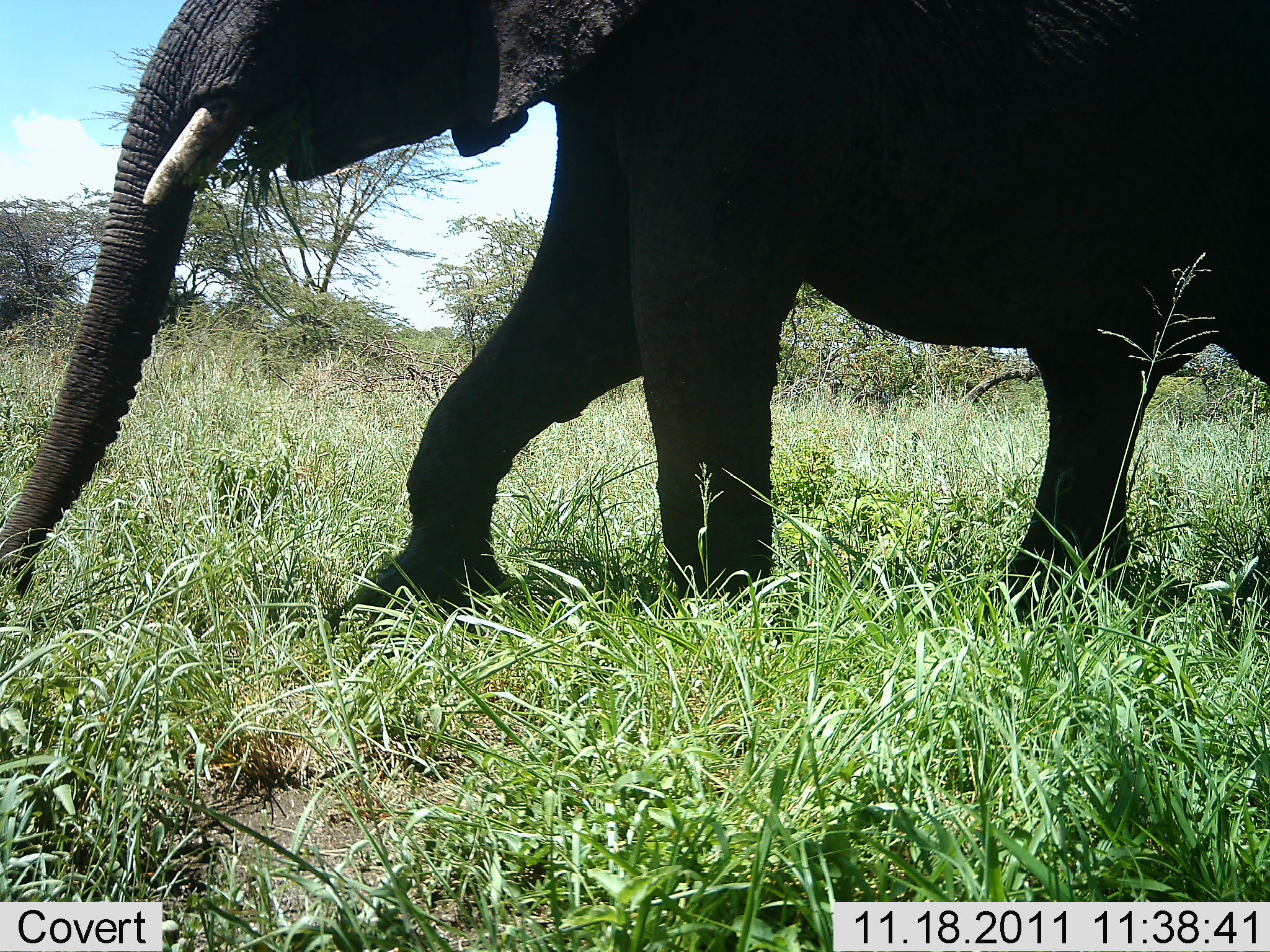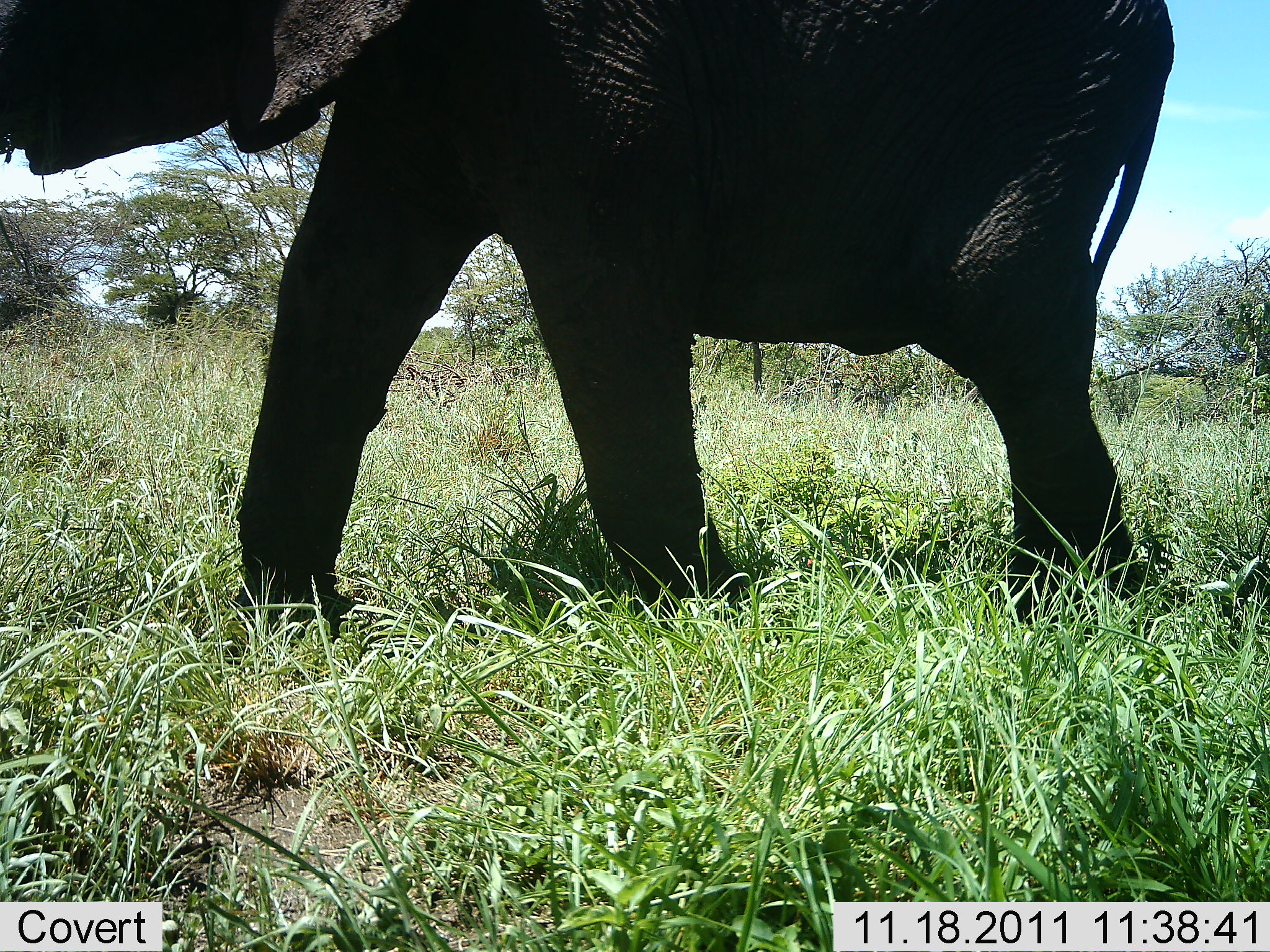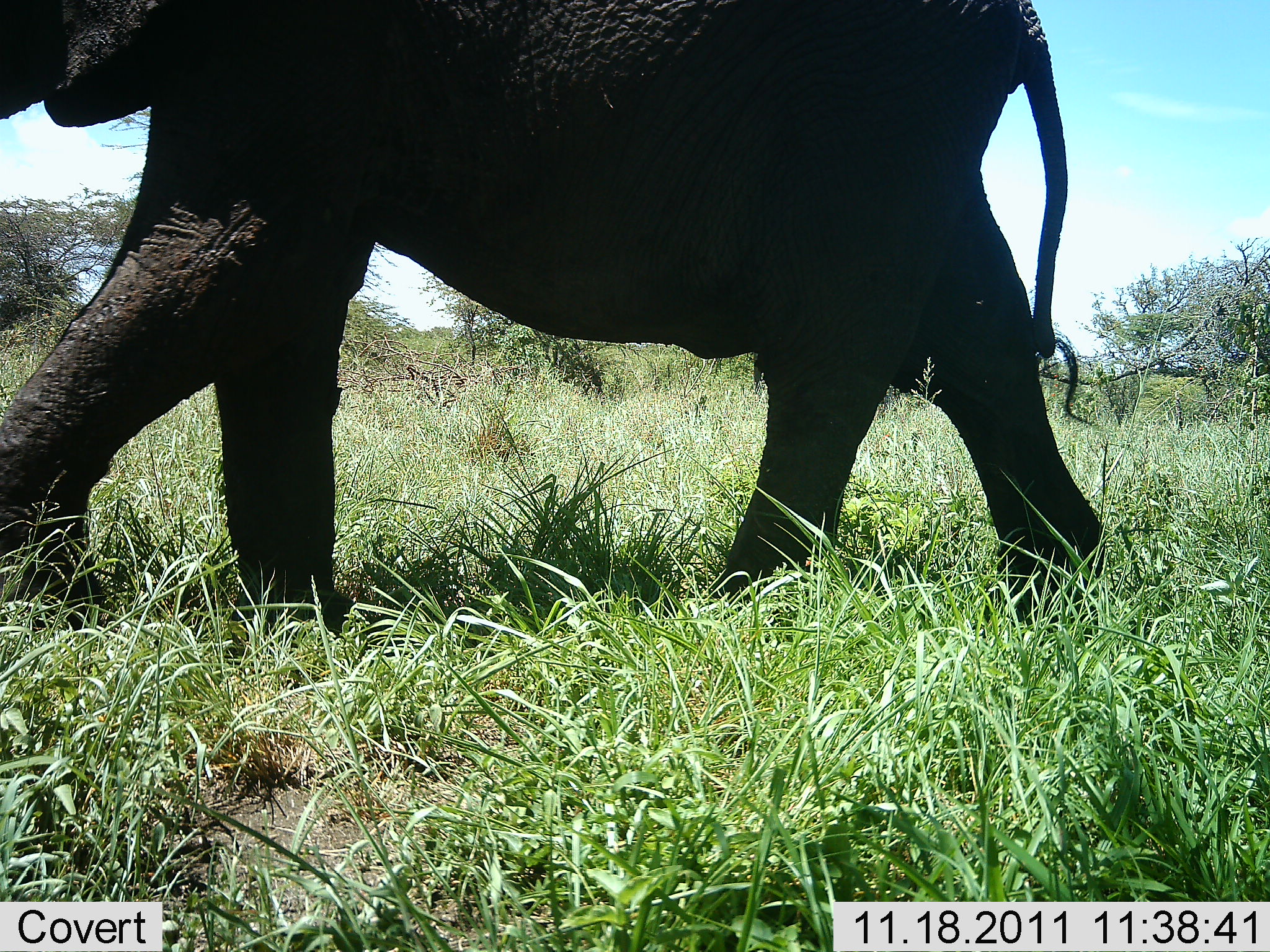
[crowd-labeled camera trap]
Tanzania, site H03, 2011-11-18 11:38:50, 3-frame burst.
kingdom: Animalia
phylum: Chordata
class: Mammalia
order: Proboscidea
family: Elephantidae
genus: Loxodonta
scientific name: Loxodonta africana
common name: african bush elephant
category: elephant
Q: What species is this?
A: Elephant (african bush elephant) (Loxodonta africana).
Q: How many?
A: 1.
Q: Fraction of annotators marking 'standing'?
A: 0%.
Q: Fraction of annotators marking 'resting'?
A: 0%.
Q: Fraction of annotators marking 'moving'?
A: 87%.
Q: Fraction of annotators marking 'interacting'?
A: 0%.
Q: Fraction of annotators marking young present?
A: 0%.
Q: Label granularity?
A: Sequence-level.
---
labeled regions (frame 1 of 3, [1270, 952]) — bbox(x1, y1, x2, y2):
animal: bbox(0, 2, 1268, 647)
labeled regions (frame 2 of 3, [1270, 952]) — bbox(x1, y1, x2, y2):
animal: bbox(0, 2, 1182, 648)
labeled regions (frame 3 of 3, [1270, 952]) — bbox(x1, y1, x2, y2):
animal: bbox(0, 0, 1104, 631)